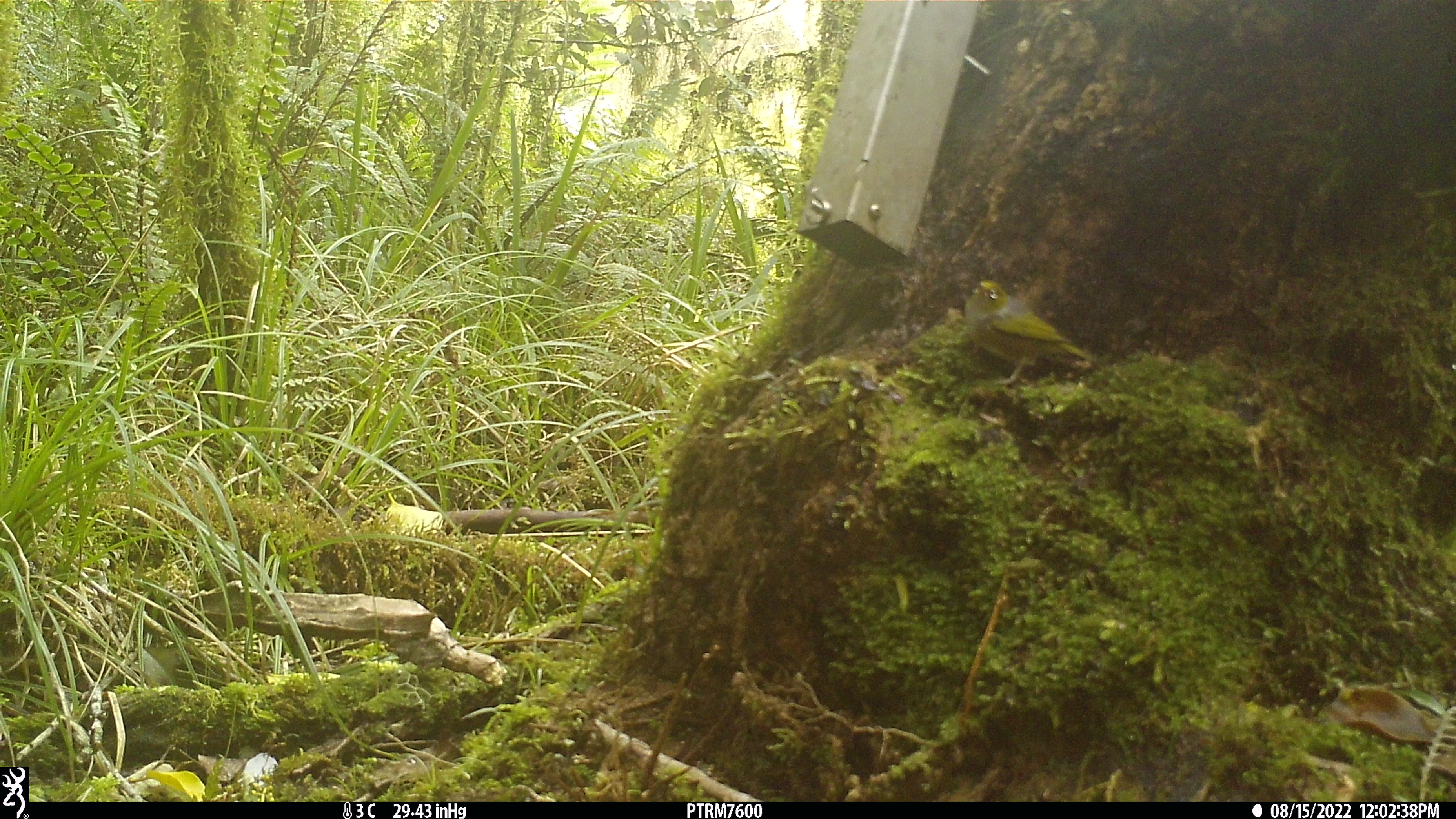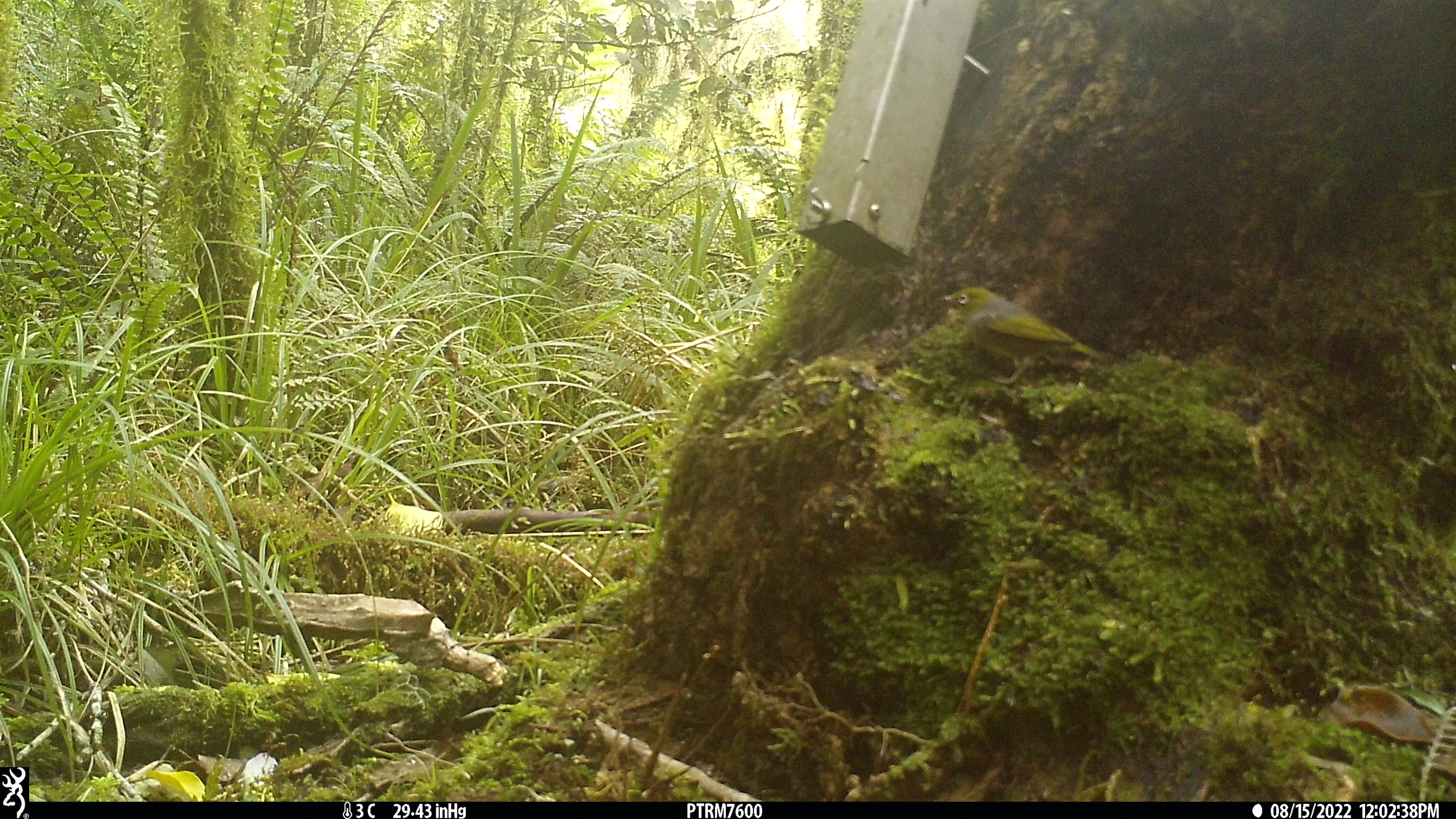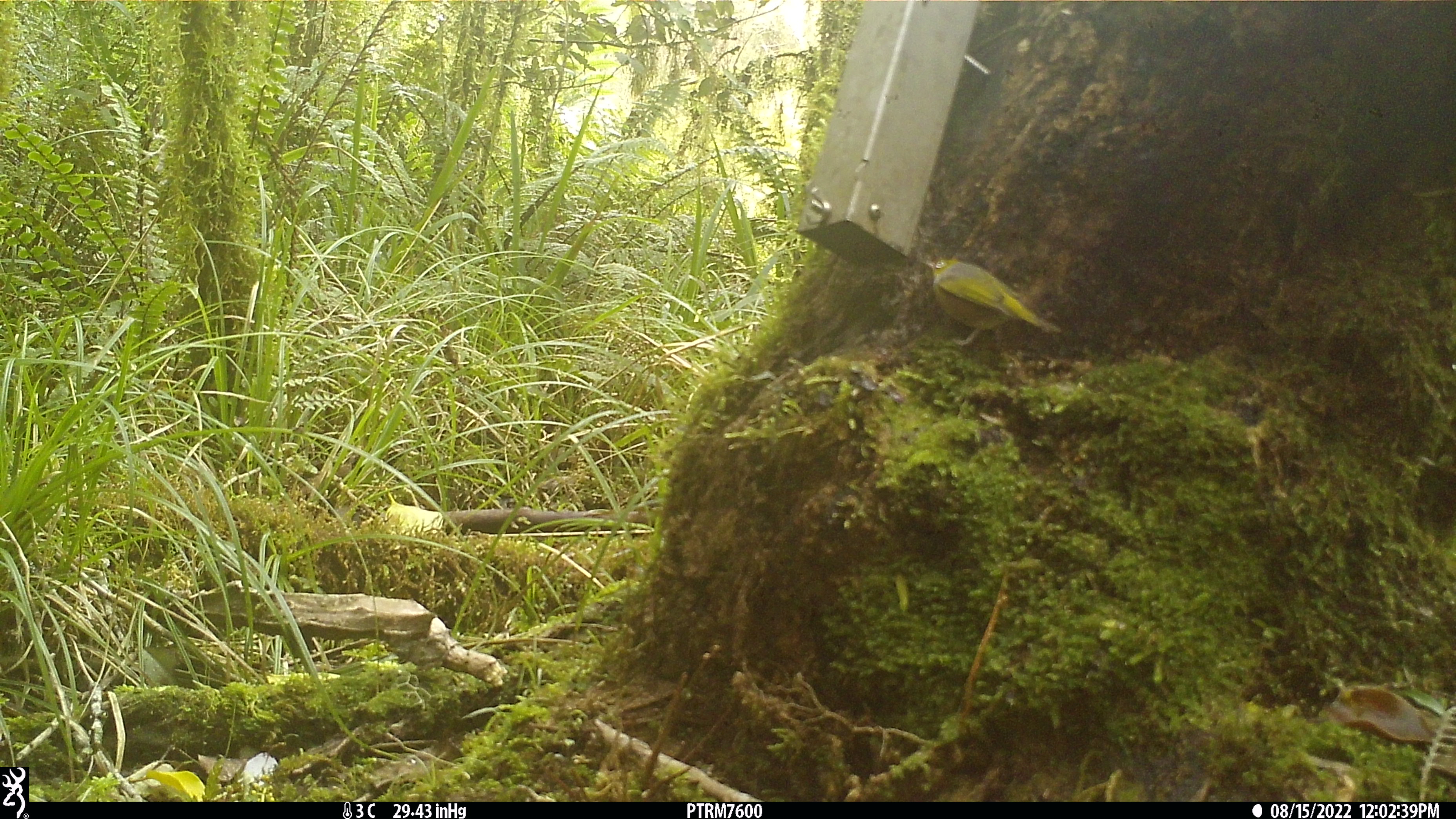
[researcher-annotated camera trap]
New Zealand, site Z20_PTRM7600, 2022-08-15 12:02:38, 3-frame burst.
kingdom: Animalia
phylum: Chordata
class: Aves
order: Passeriformes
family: Zosteropidae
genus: Zosterops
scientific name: Zosterops lateralis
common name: silvereye